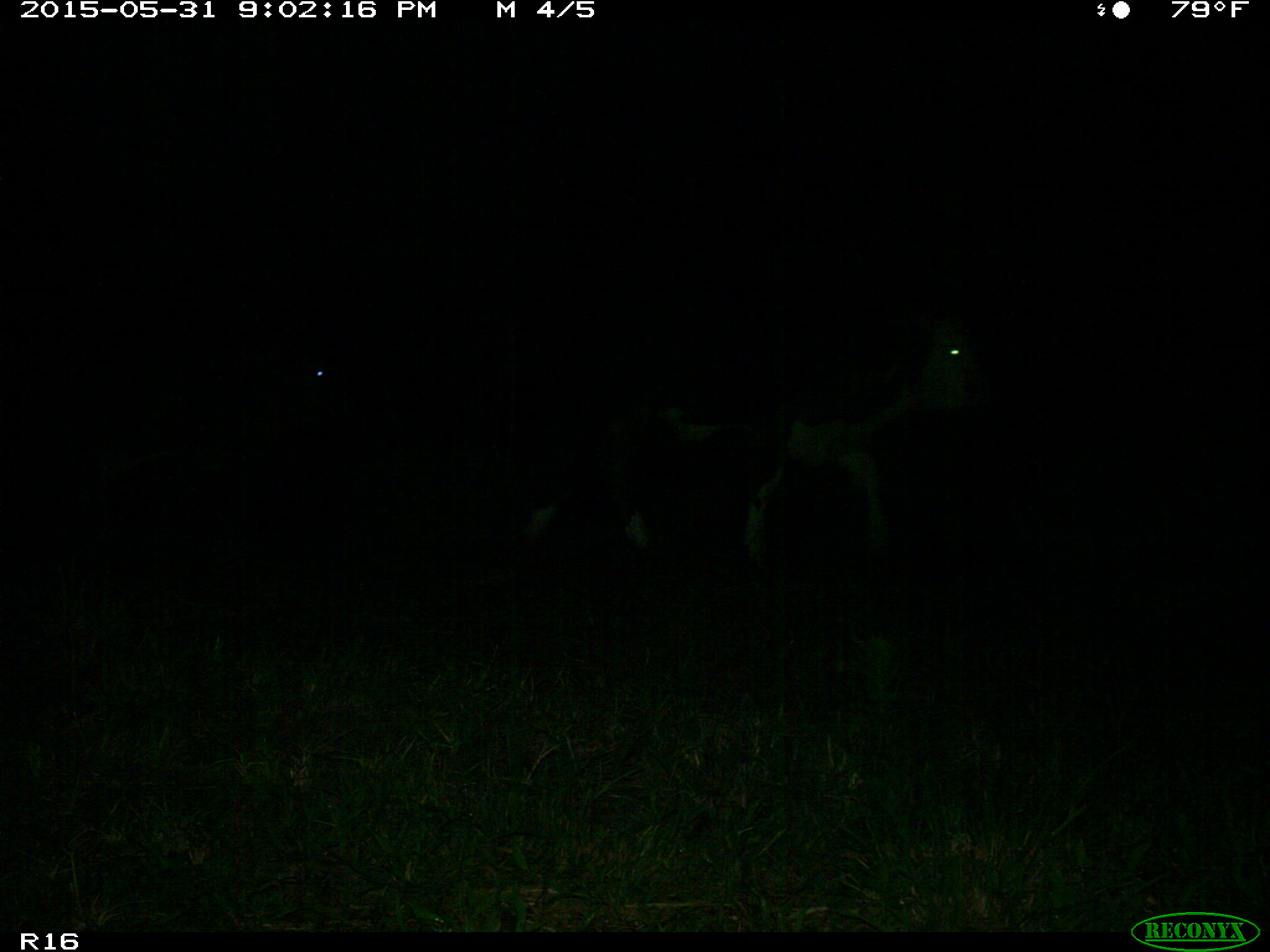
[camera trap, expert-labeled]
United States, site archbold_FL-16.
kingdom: Animalia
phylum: Chordata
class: Mammalia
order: Artiodactyla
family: Bovidae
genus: Bos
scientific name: Bos taurus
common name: domestic cow